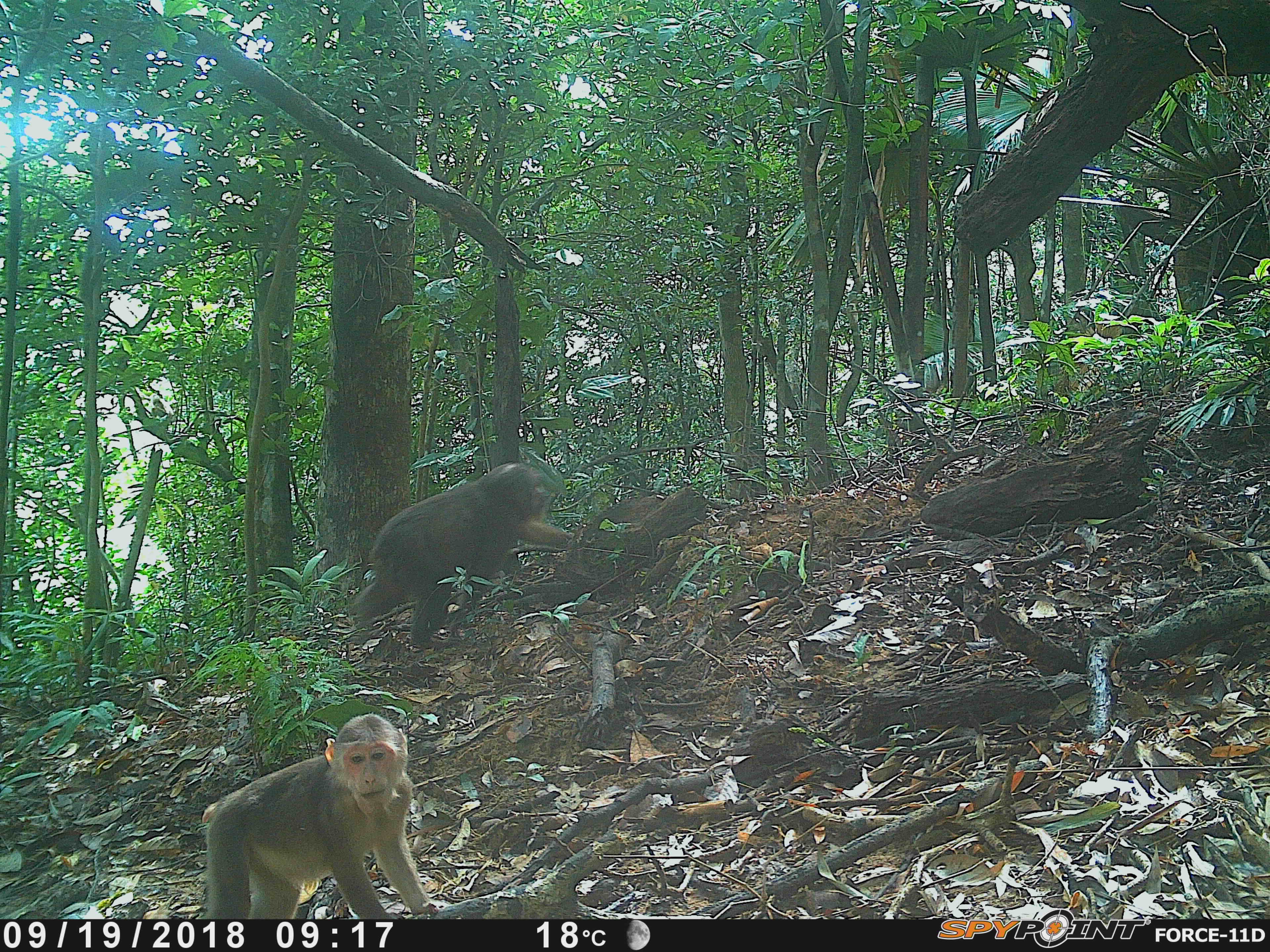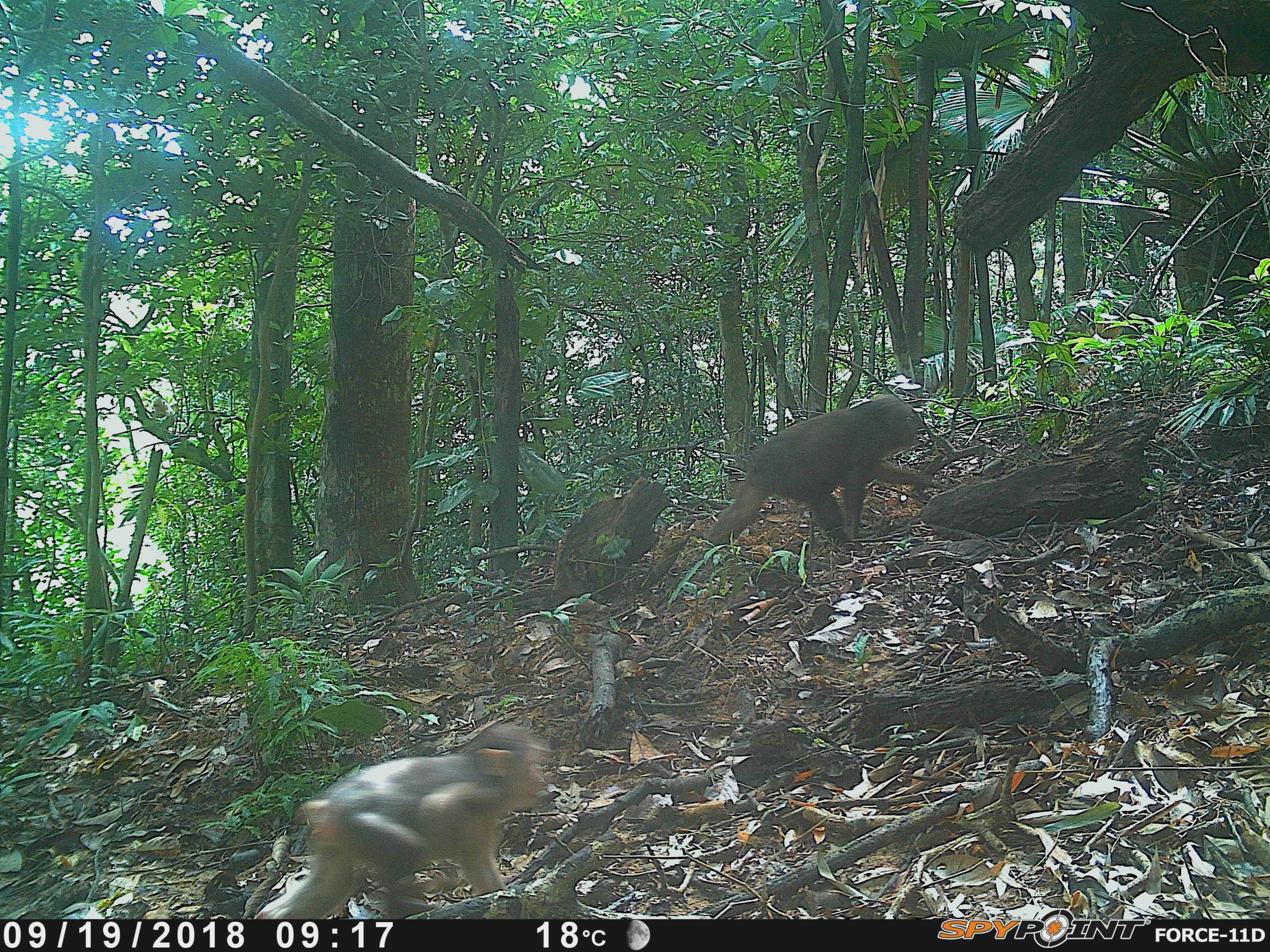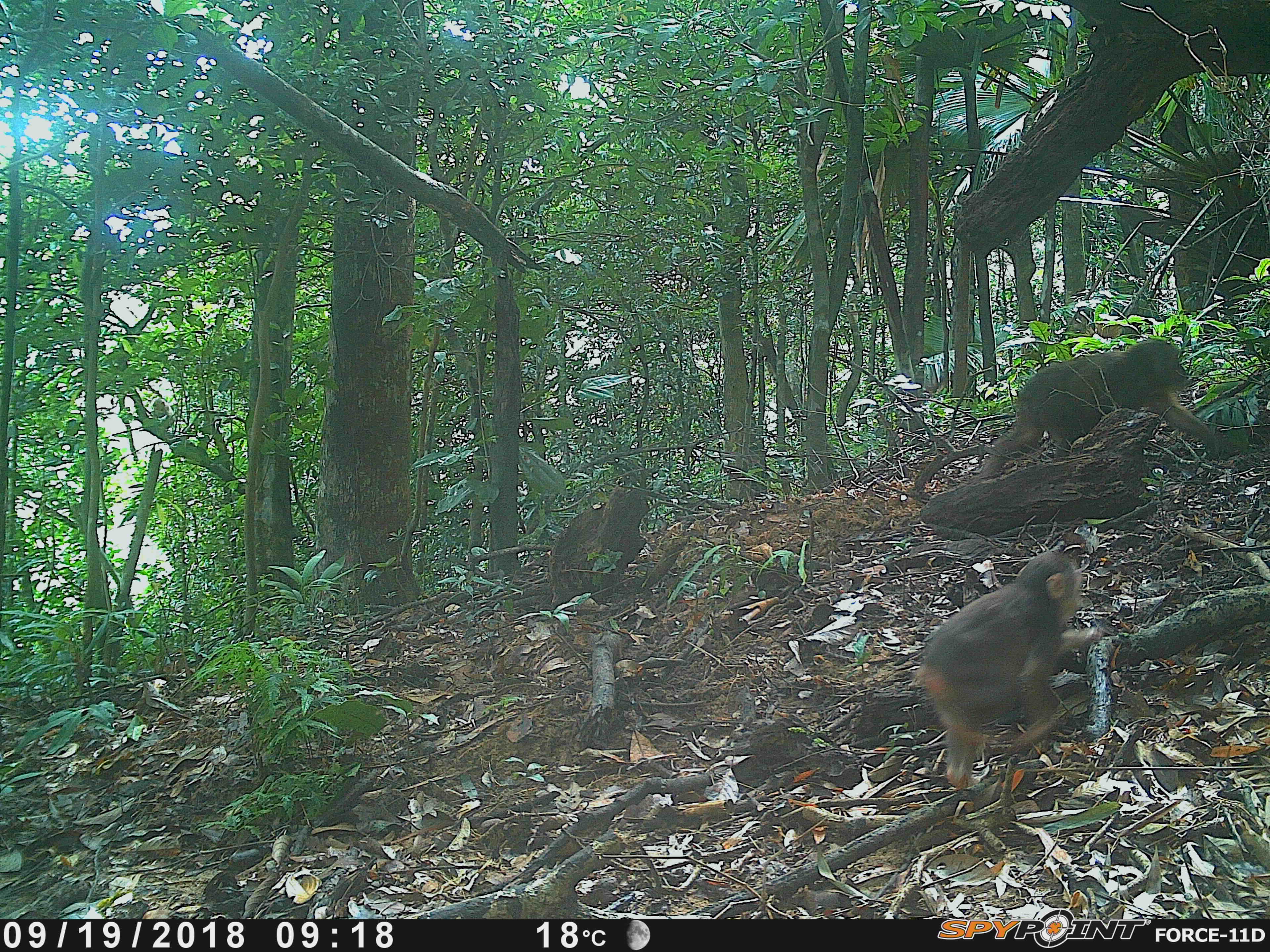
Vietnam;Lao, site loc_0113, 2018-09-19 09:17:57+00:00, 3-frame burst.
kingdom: Animalia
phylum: Chordata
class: Mammalia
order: Primates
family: Cercopithecidae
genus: Macaca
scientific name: Macaca arctoides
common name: stump-tailed macaque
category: stump tailed macaque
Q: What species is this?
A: Stump tailed macaque (stump-tailed macaque) (Macaca arctoides).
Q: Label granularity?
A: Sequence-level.